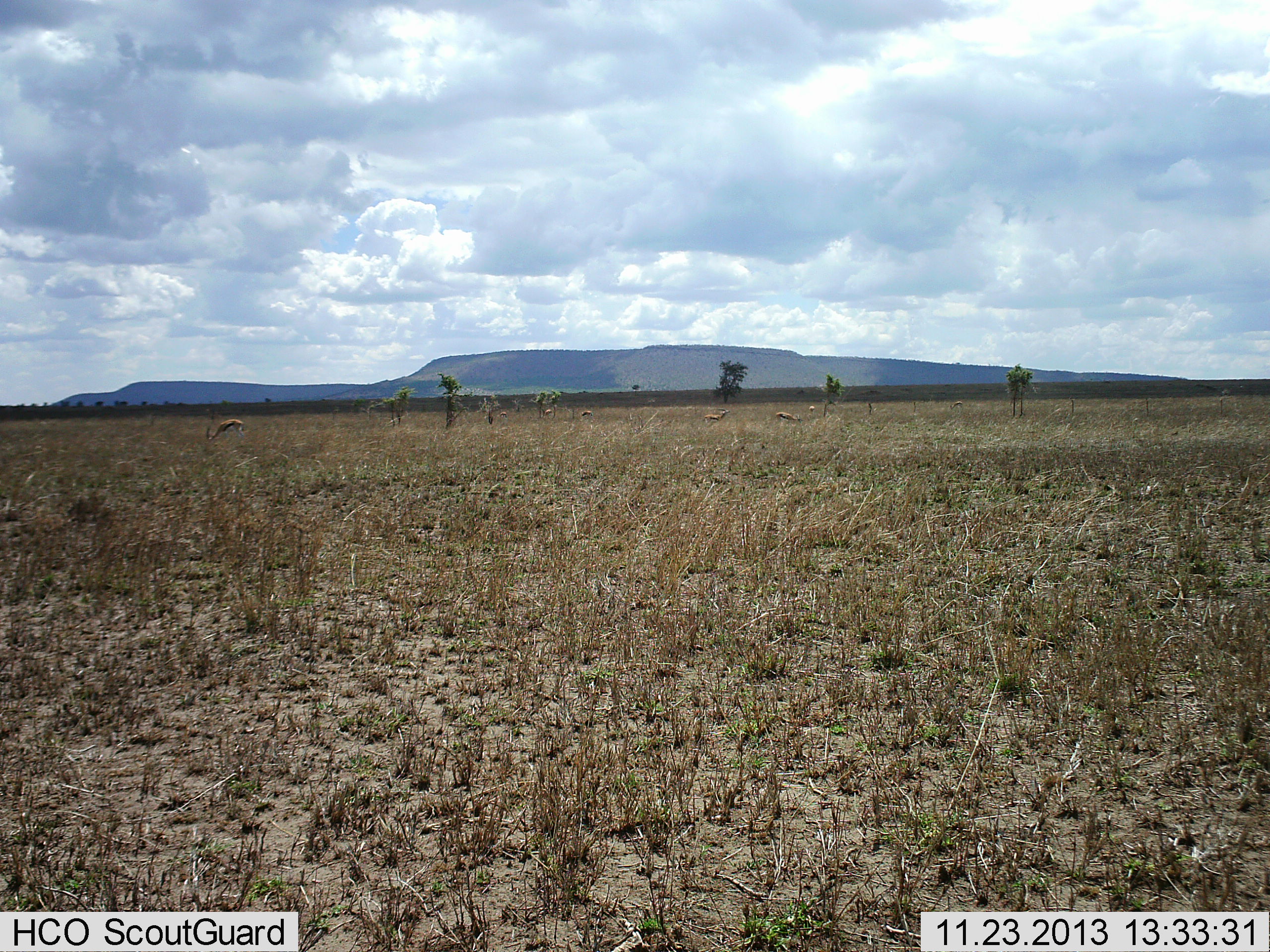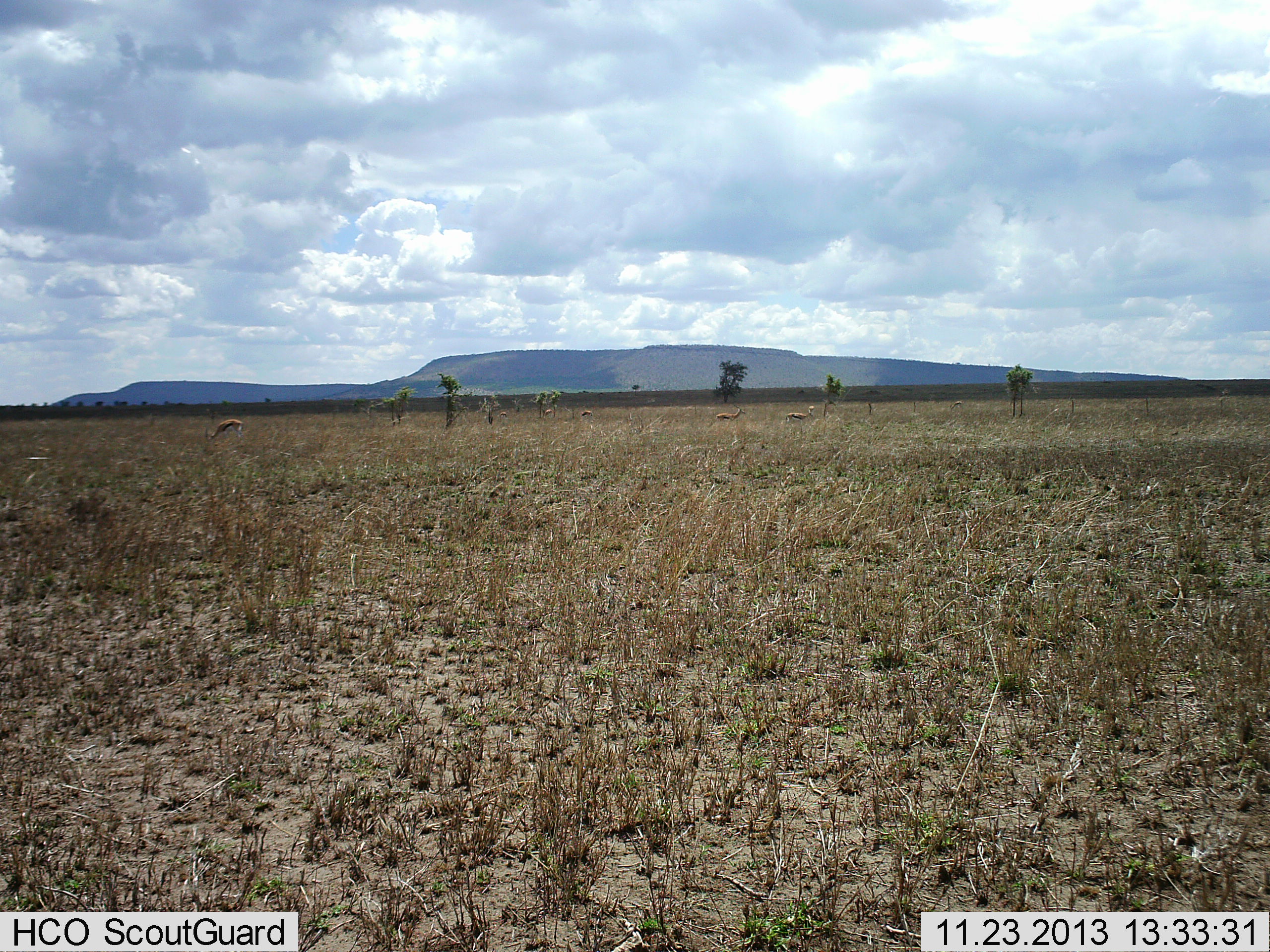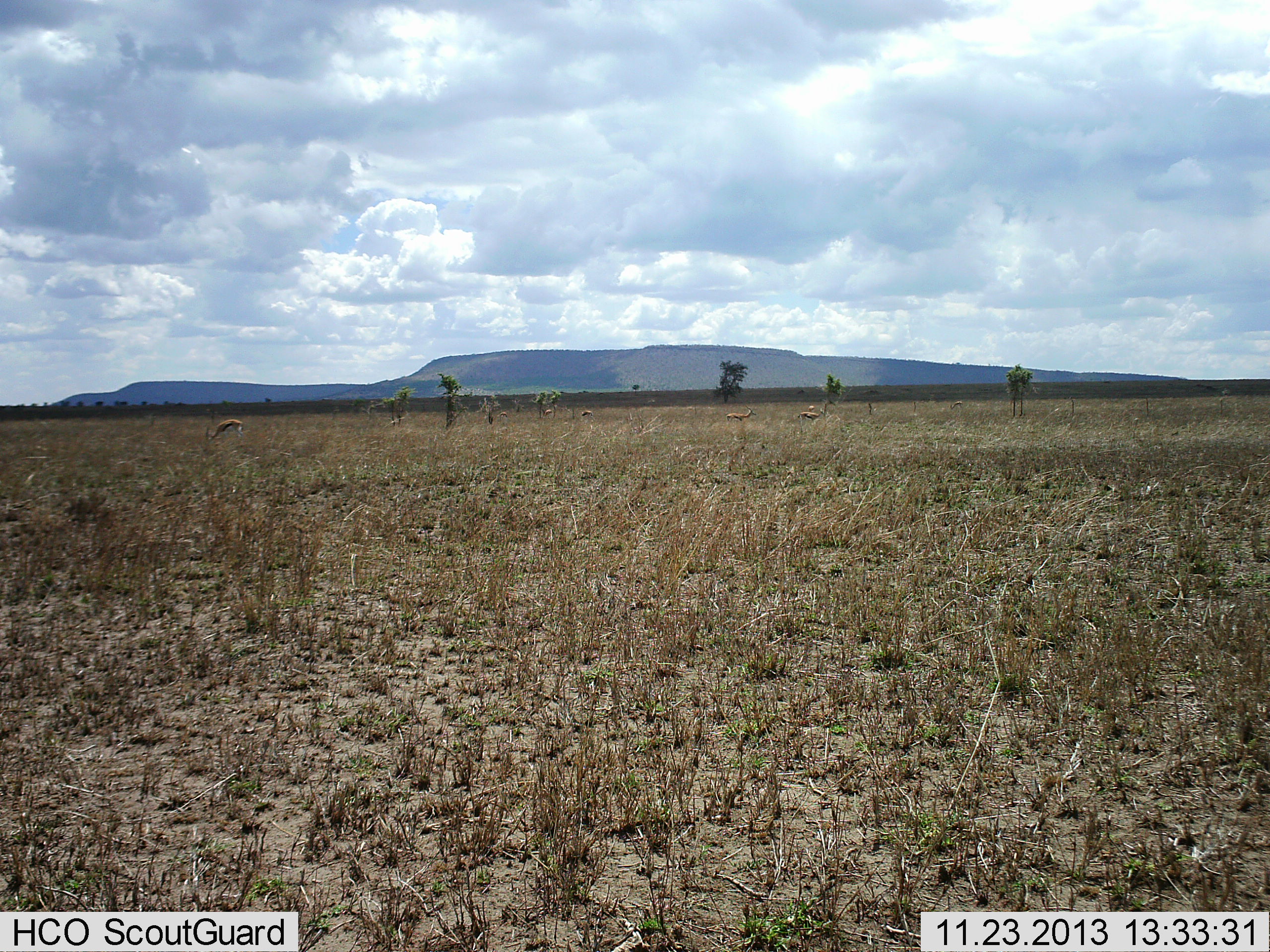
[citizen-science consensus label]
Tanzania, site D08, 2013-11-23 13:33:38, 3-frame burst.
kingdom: Animalia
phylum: Chordata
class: Mammalia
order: Artiodactyla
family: Bovidae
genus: Eudorcas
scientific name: Eudorcas thomsonii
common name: thomson's gazelle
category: gazellethomsons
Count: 4.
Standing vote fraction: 70%.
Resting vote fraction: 0%.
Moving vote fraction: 60%.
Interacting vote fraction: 0%.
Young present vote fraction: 0%.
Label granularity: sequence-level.